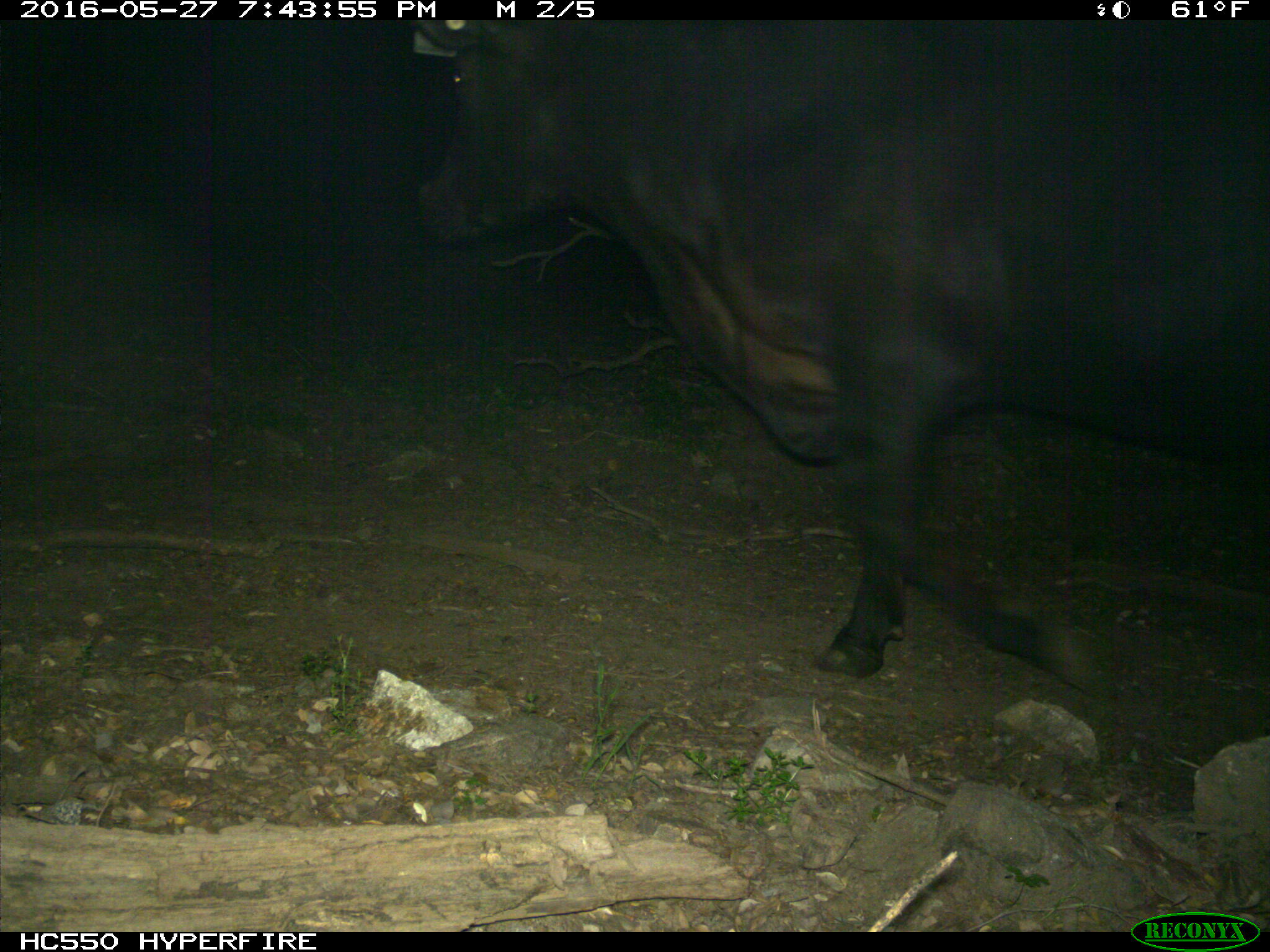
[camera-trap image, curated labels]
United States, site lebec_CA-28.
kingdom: Animalia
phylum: Chordata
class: Mammalia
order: Artiodactyla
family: Bovidae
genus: Bos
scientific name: Bos taurus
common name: domestic cow